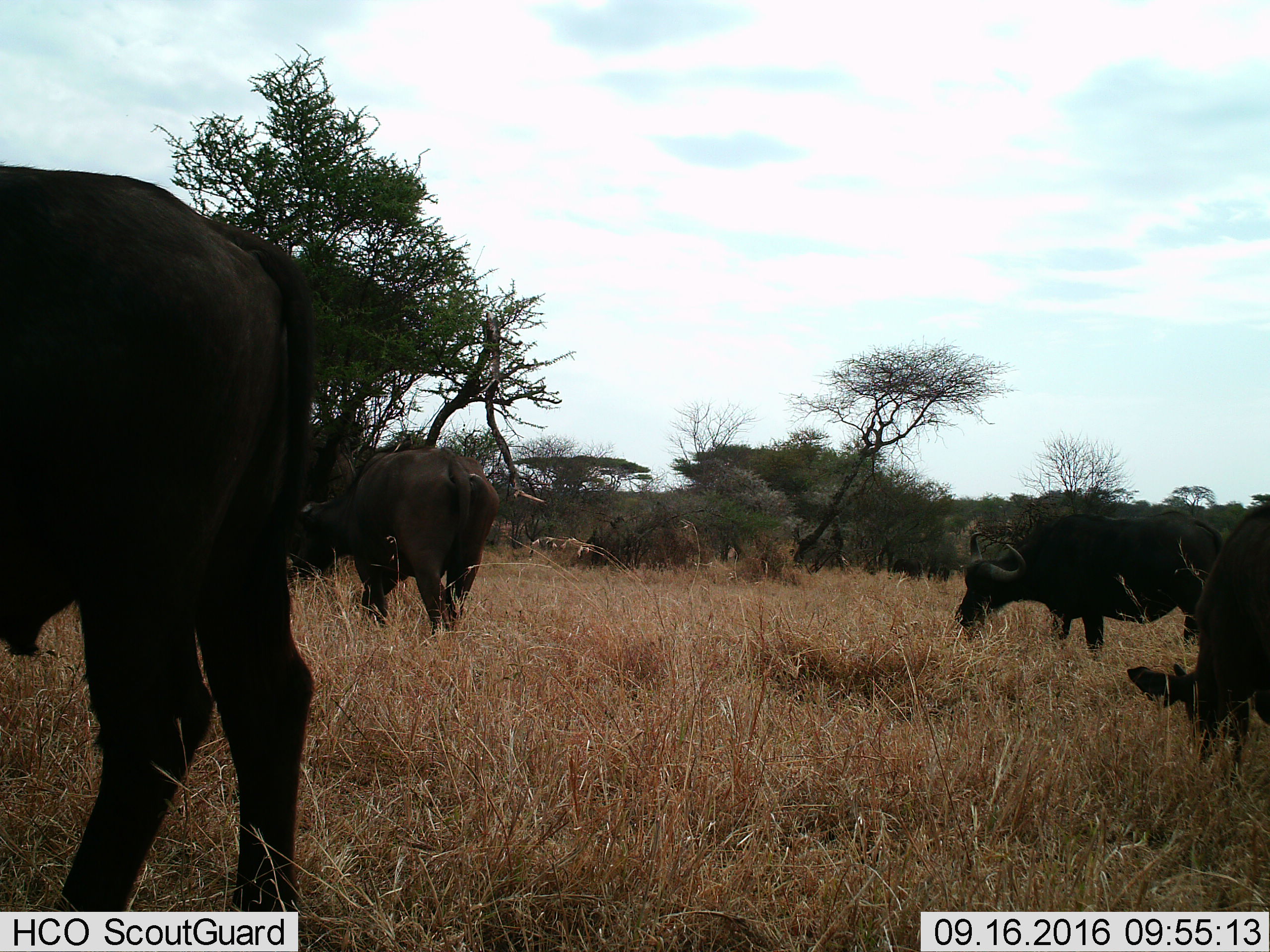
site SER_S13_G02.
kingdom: Animalia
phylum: Chordata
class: Mammalia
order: Artiodactyla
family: Bovidae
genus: Syncerus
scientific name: Syncerus caffer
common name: african buffalo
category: buffalo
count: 4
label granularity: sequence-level